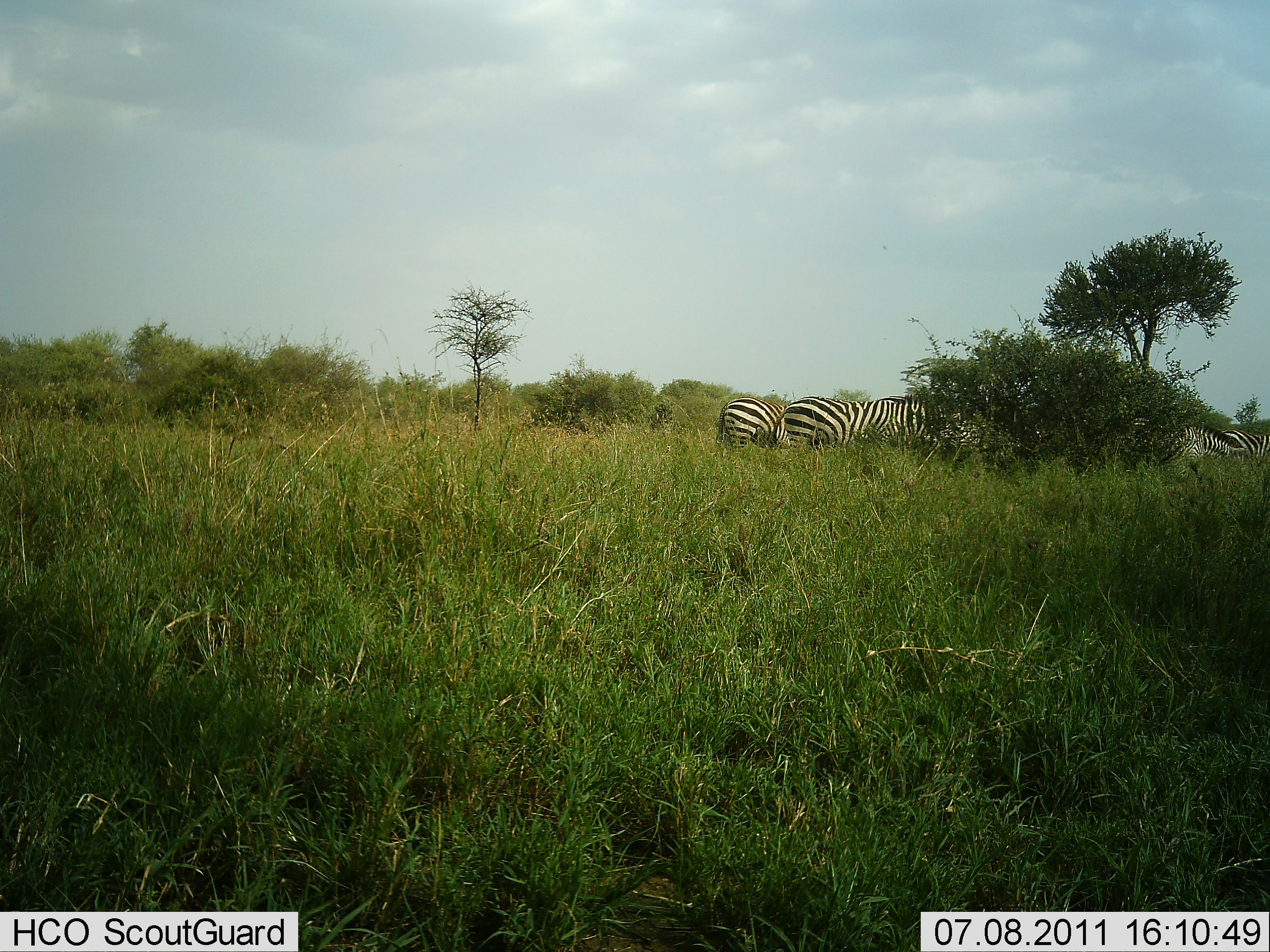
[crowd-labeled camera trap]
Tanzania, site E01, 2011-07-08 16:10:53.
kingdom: Animalia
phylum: Chordata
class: Mammalia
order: Perissodactyla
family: Equidae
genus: Equus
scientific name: Equus quagga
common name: plains zebra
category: zebra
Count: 4.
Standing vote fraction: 55%.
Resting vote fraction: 0%.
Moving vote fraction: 0%.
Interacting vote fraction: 0%.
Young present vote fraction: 0%.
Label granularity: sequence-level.